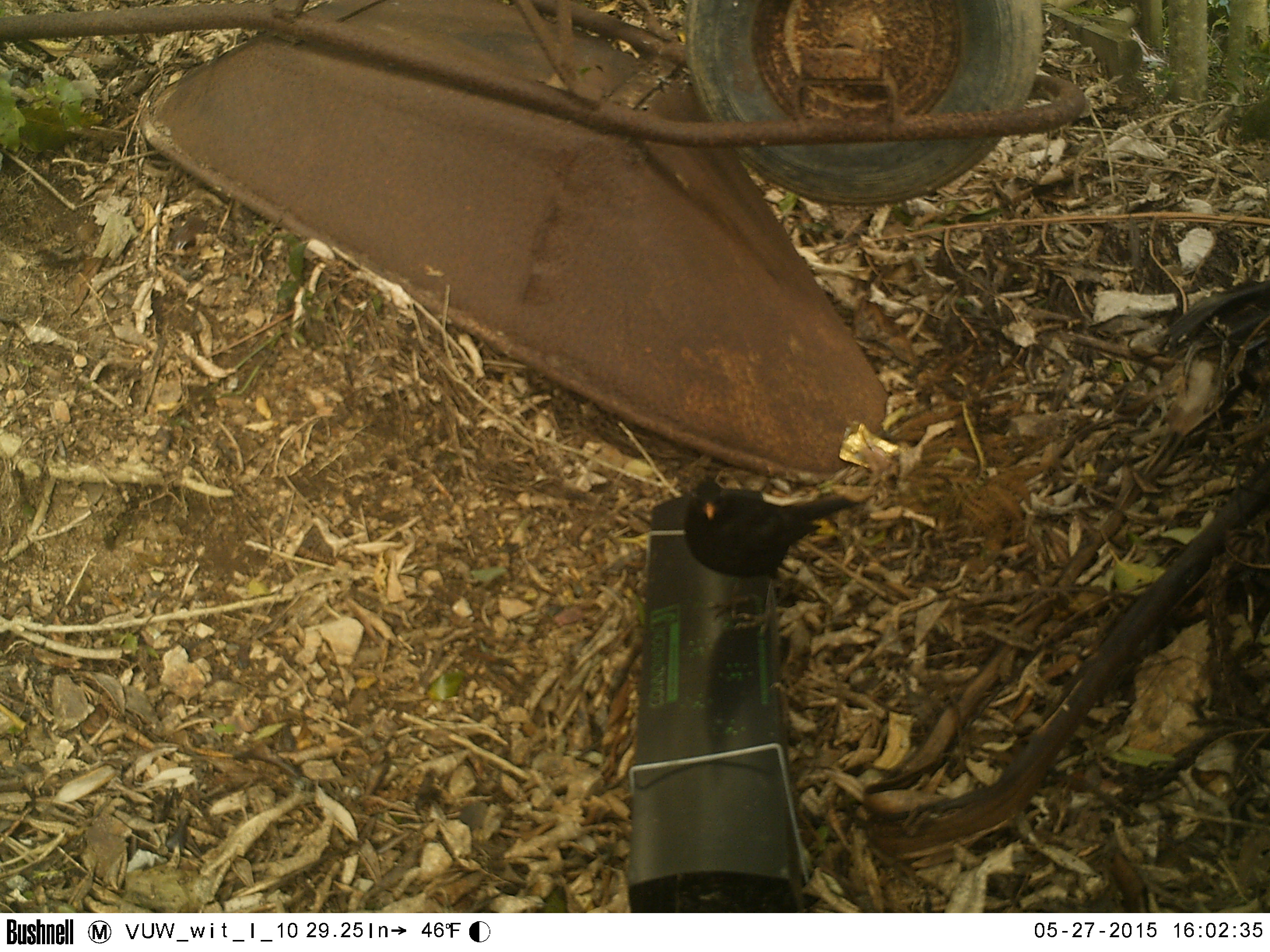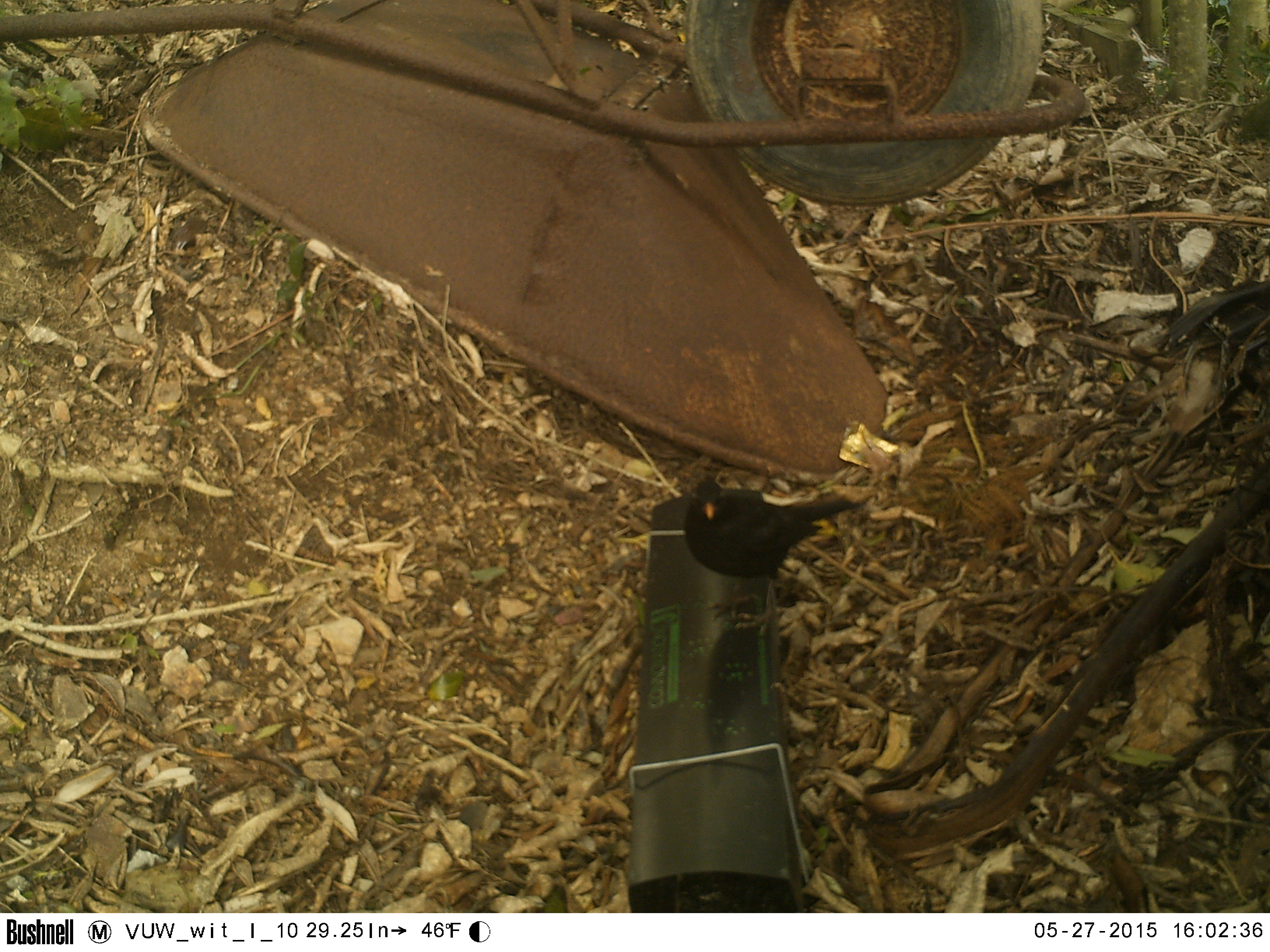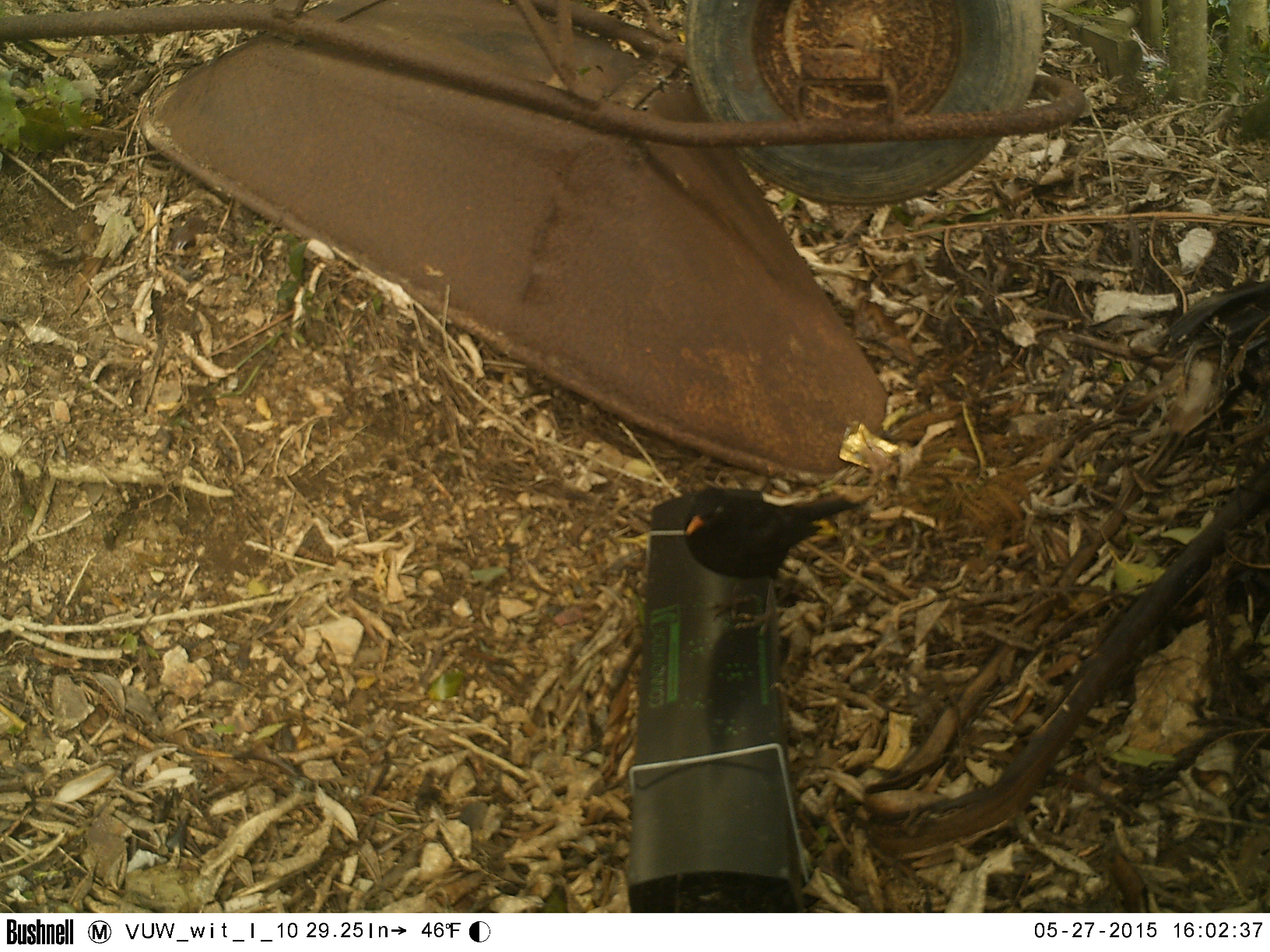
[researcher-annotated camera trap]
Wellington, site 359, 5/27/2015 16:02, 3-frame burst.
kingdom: Animalia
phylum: Chordata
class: Aves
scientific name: Aves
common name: bird